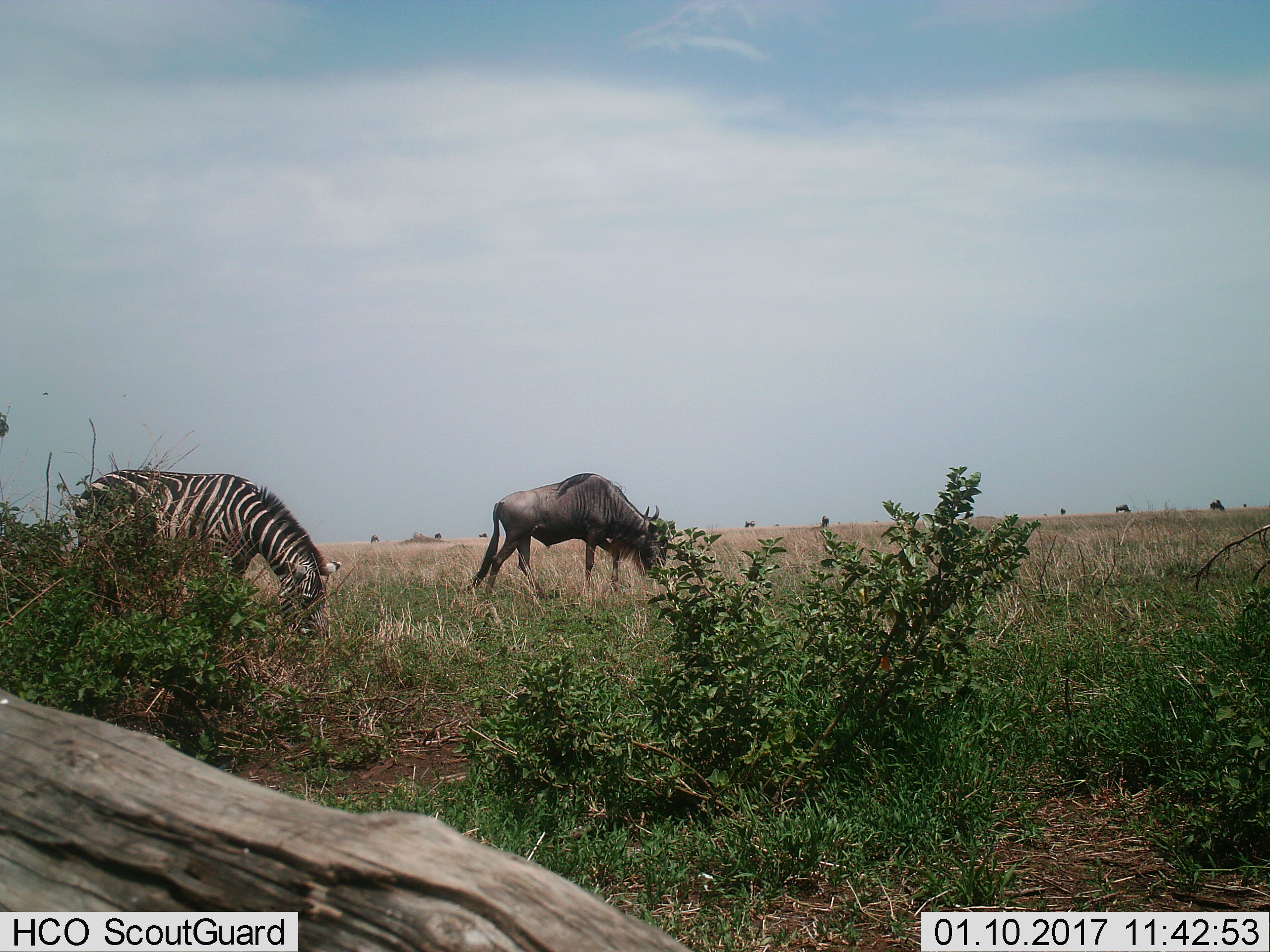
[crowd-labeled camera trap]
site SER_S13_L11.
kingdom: Animalia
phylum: Chordata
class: Mammalia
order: Artiodactyla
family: Bovidae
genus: Connochaetes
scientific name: Connochaetes taurinus taurinus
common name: blue wildebeest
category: wildebeestblue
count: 1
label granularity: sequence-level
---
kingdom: Animalia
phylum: Chordata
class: Mammalia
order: Perissodactyla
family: Equidae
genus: Equus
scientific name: Equus quagga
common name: plains zebra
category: zebraplains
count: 1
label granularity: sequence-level